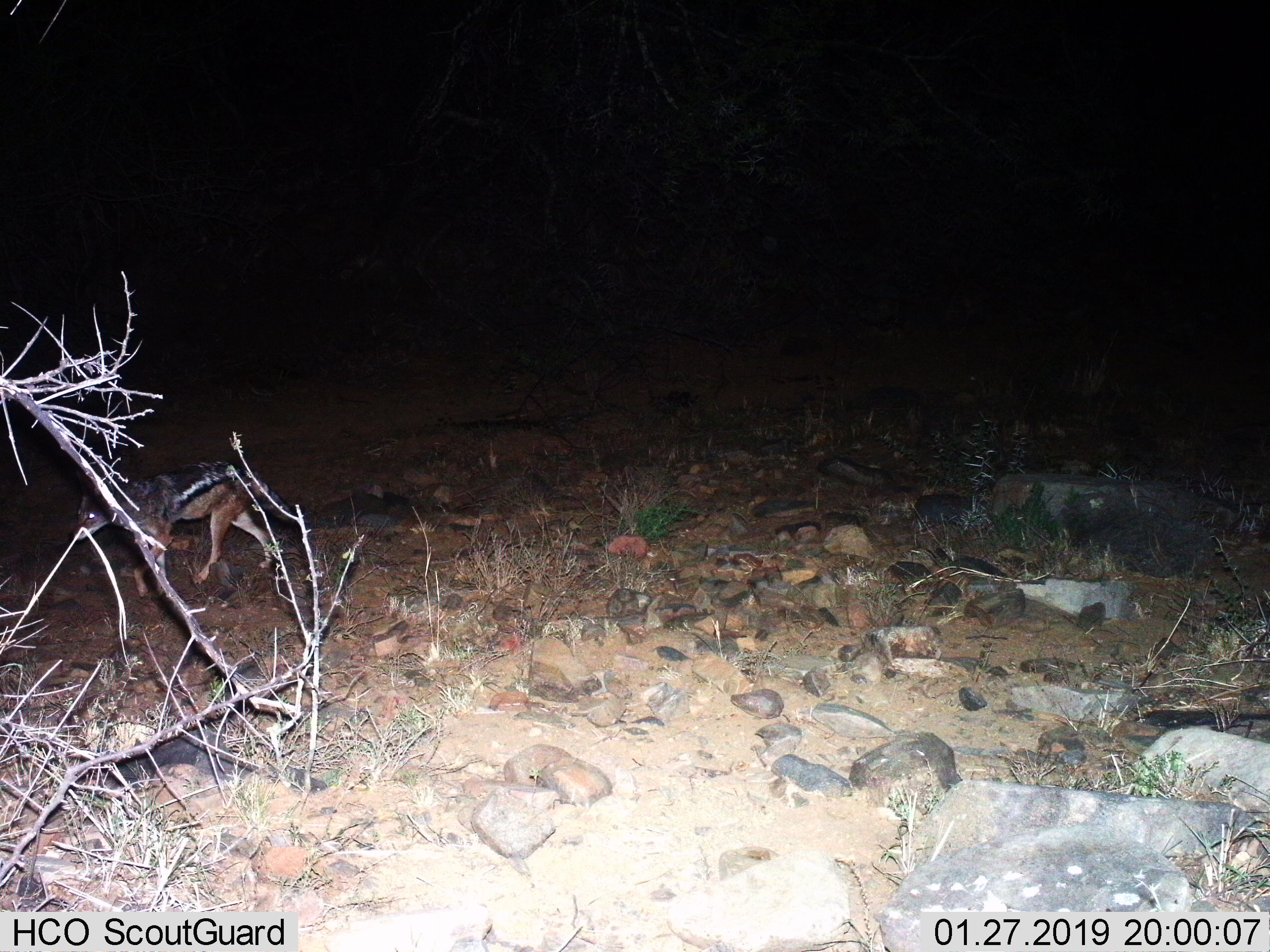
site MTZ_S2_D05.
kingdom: Animalia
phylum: Chordata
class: Mammalia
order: Carnivora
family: Canidae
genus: Lupulella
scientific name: Lupulella mesomelas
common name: black-backed jackal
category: jackalblackbacked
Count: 1.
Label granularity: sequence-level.